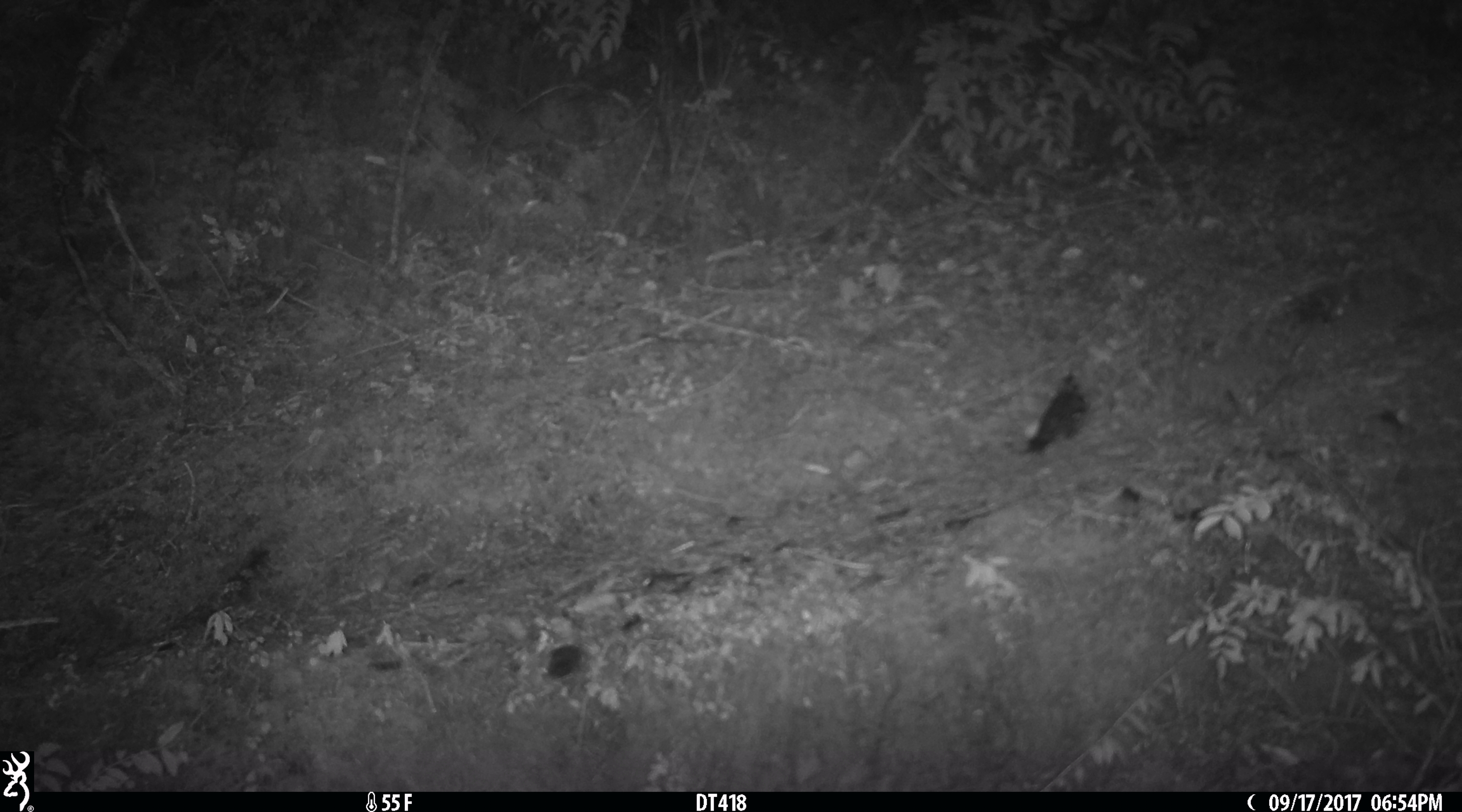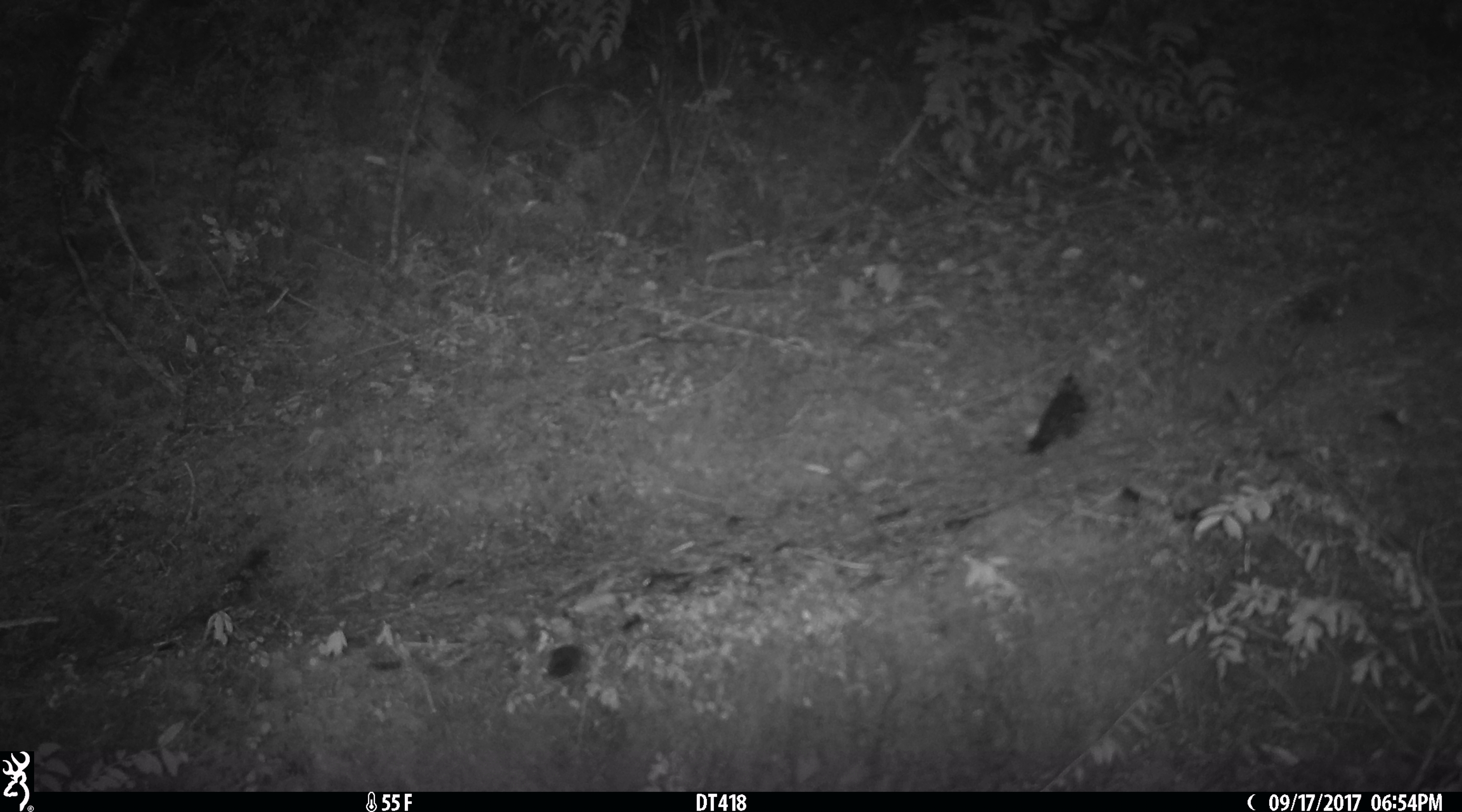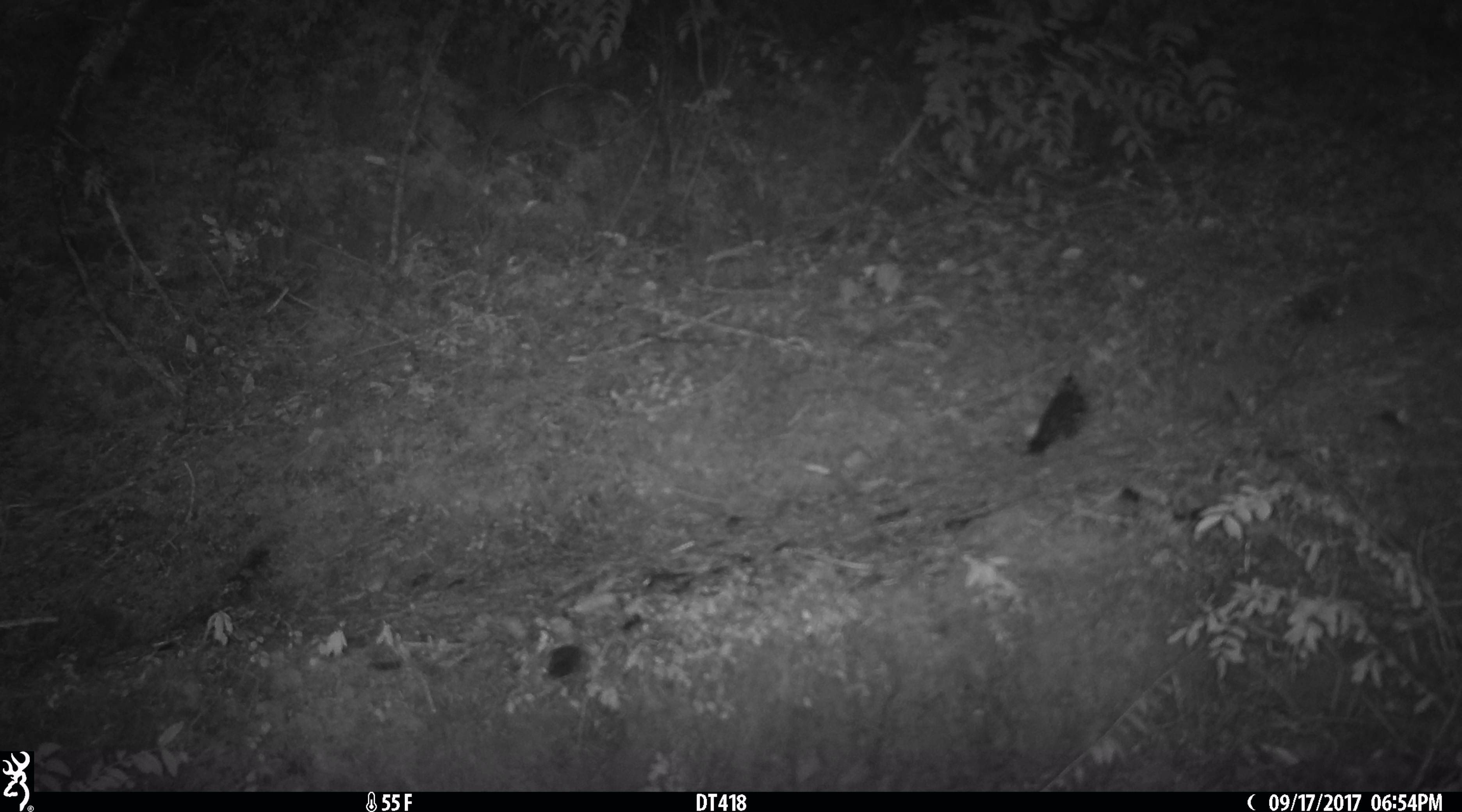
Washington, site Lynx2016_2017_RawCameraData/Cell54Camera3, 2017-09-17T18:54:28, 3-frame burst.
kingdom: Animalia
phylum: Chordata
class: Aves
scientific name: Aves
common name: birds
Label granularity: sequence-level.